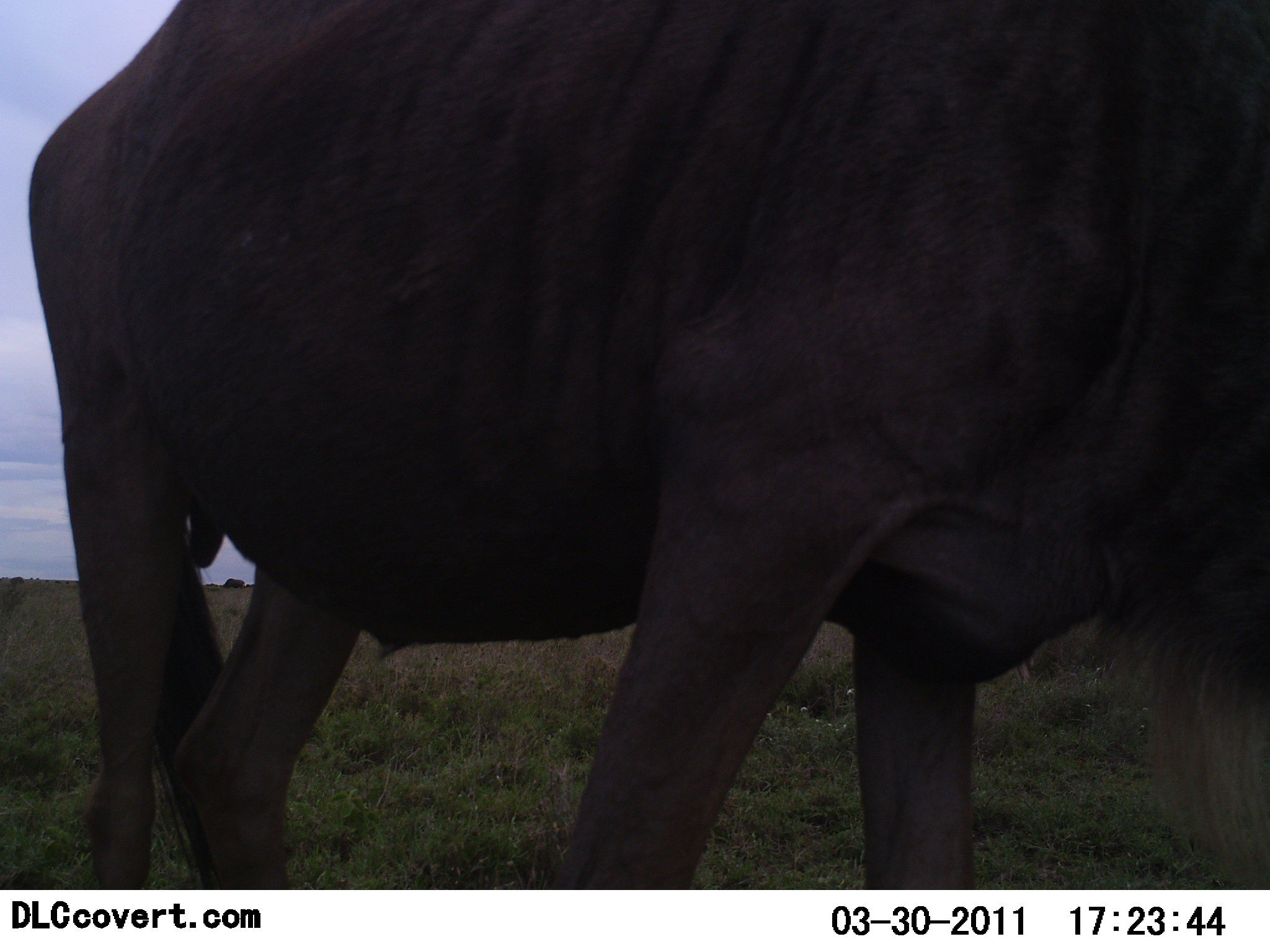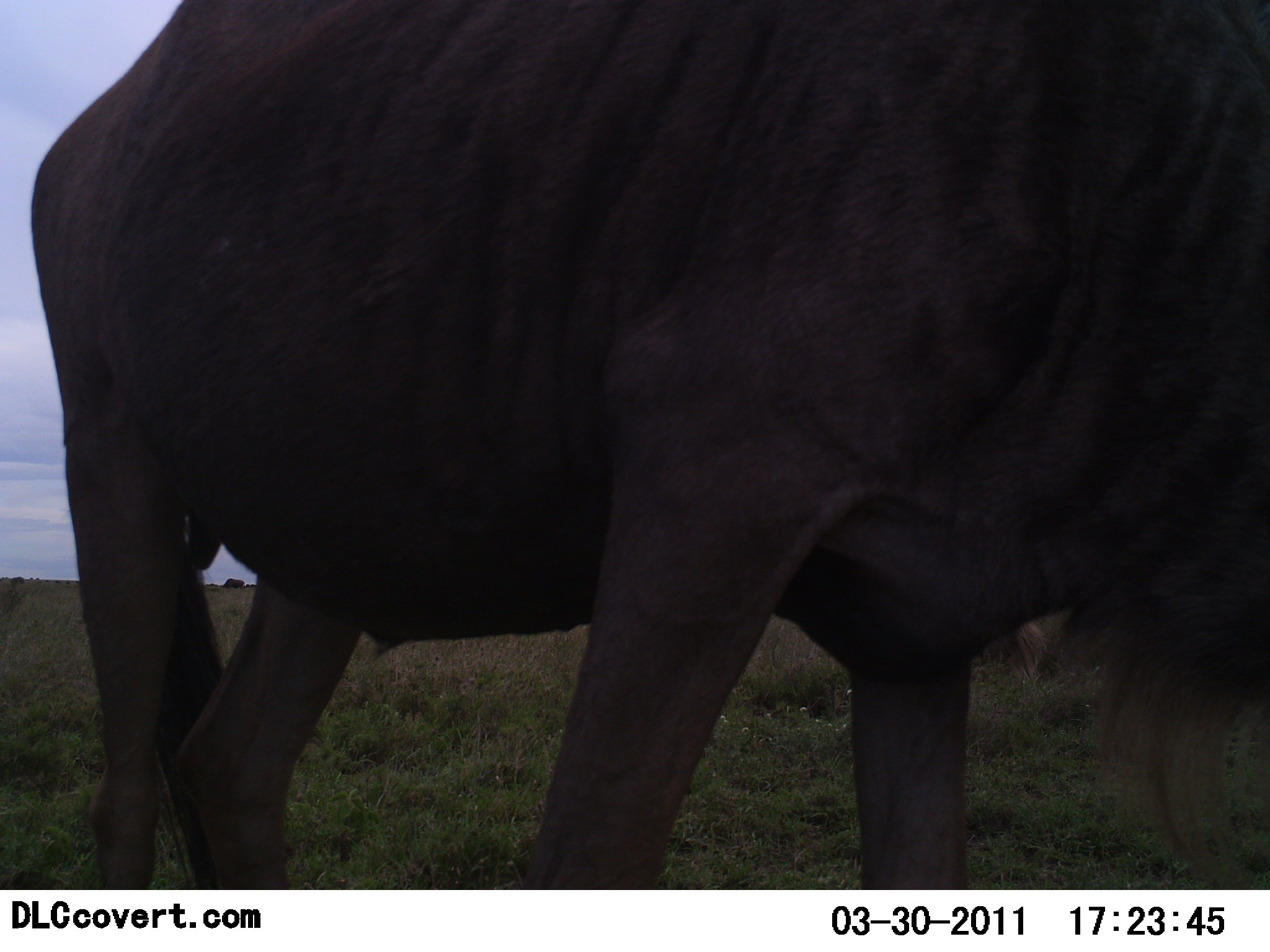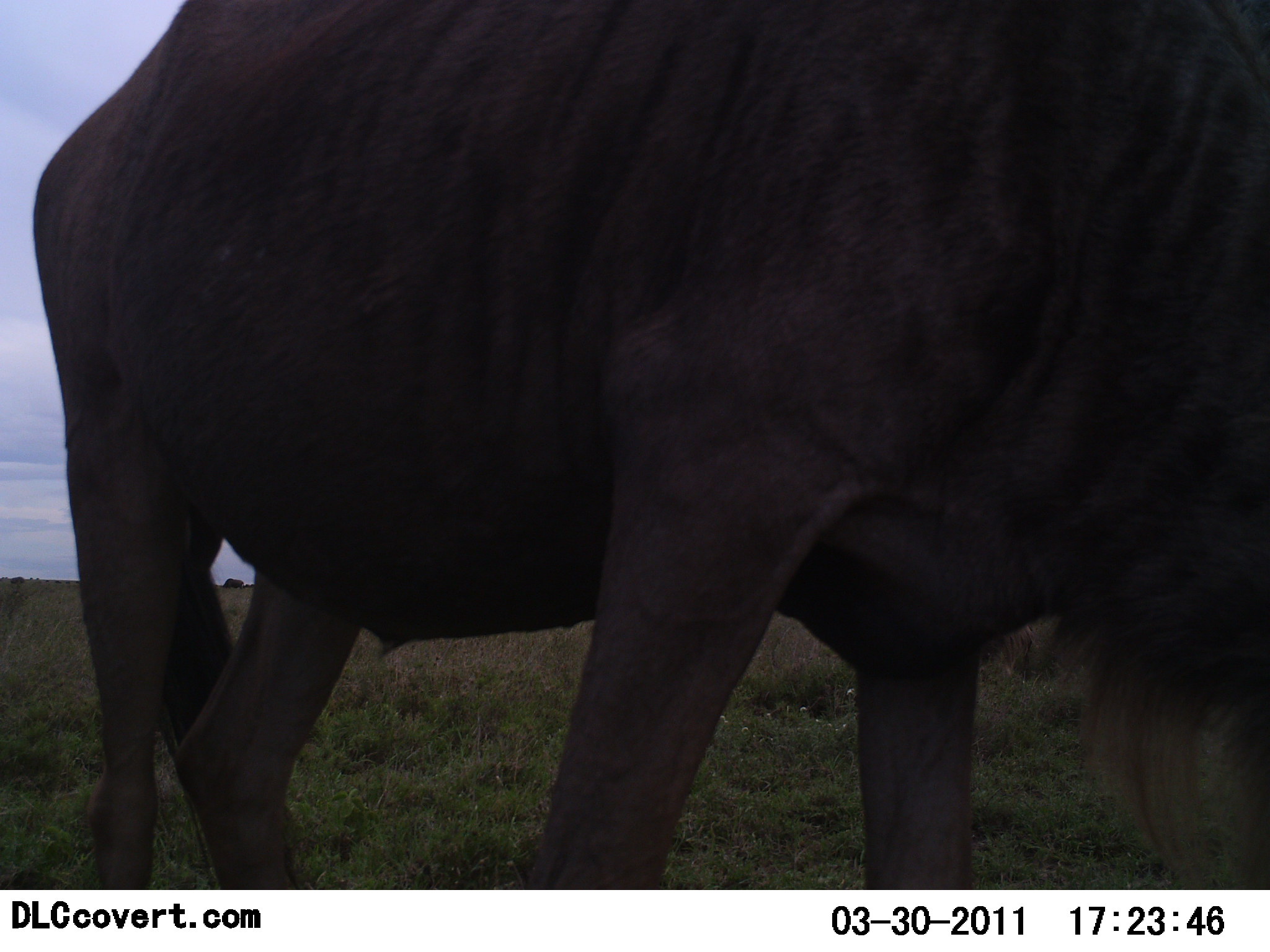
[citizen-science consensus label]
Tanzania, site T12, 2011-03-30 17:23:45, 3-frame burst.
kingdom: Animalia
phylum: Chordata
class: Mammalia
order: Artiodactyla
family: Bovidae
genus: Connochaetes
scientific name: Connochaetes taurinus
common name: blue wildebeest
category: wildebeest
Wildebeest (blue wildebeest) (Connochaetes taurinus), count 1. Behavior (volunteer vote fractions): standing 92%, resting 0%, moving 17%, interacting 0%. Young present (vote fraction): 0%. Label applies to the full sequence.